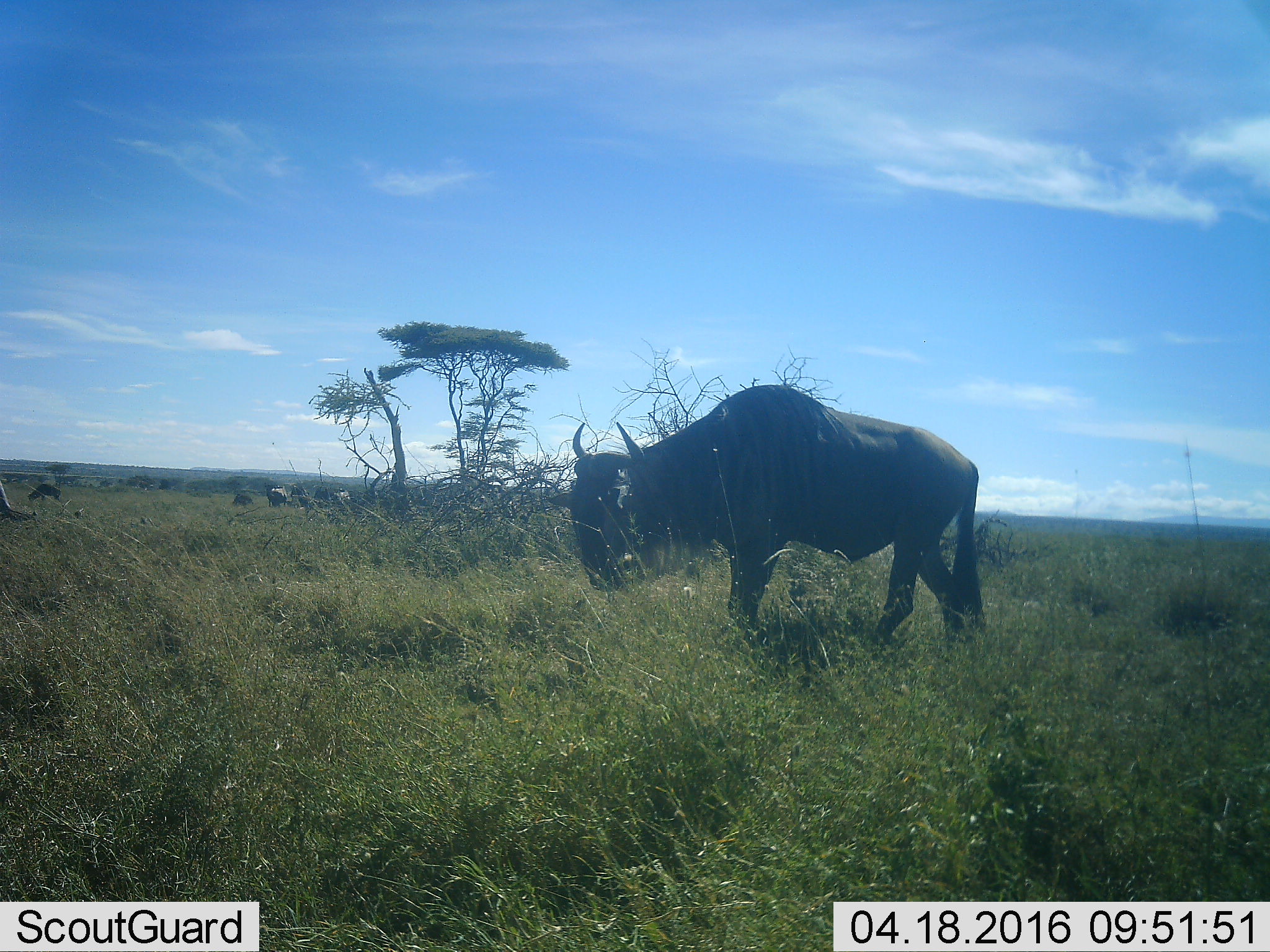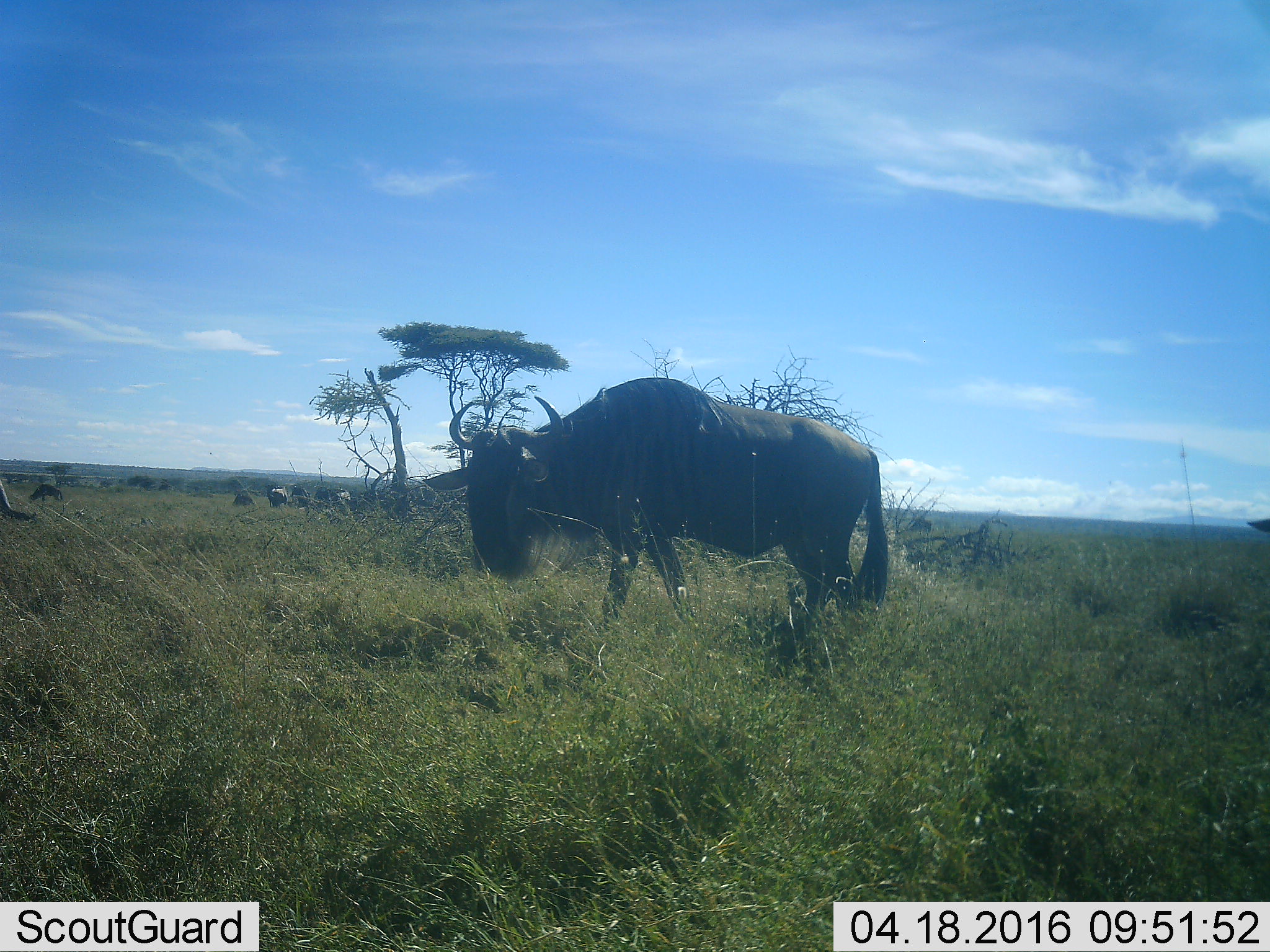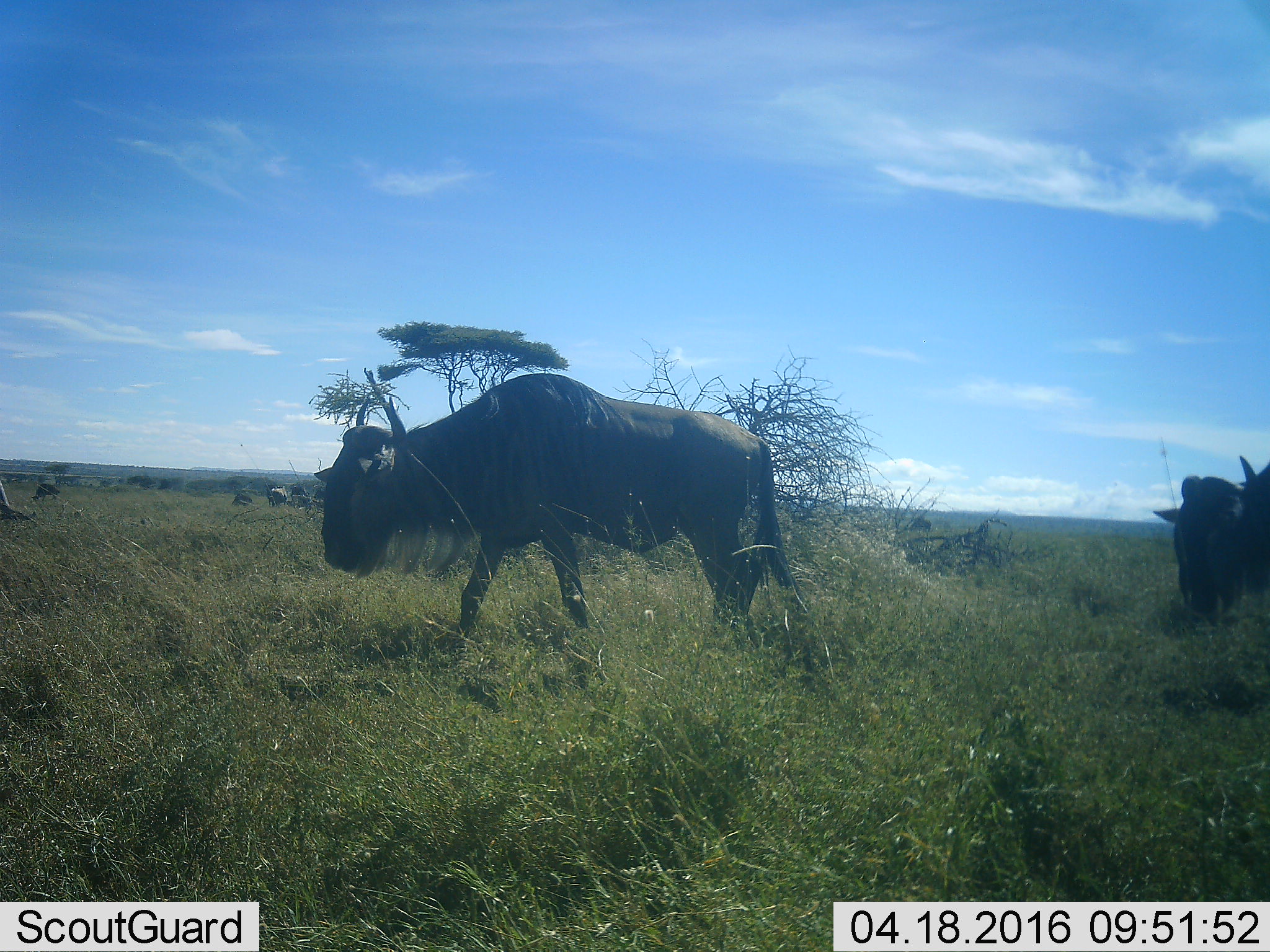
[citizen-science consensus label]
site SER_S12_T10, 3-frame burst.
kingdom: Animalia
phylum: Chordata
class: Mammalia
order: Artiodactyla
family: Bovidae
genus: Connochaetes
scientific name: Connochaetes taurinus taurinus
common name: blue wildebeest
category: wildebeestblue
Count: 5.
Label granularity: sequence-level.